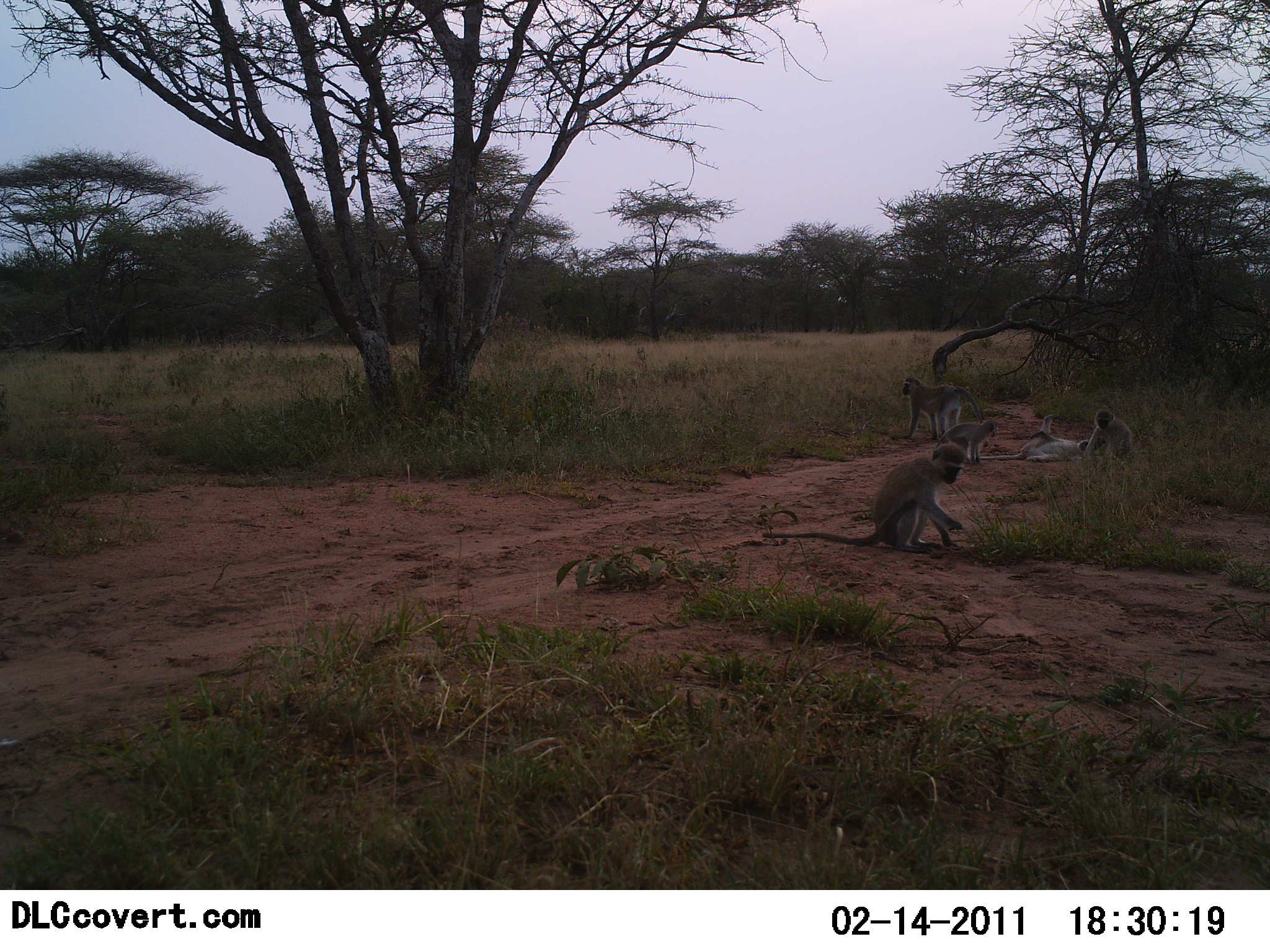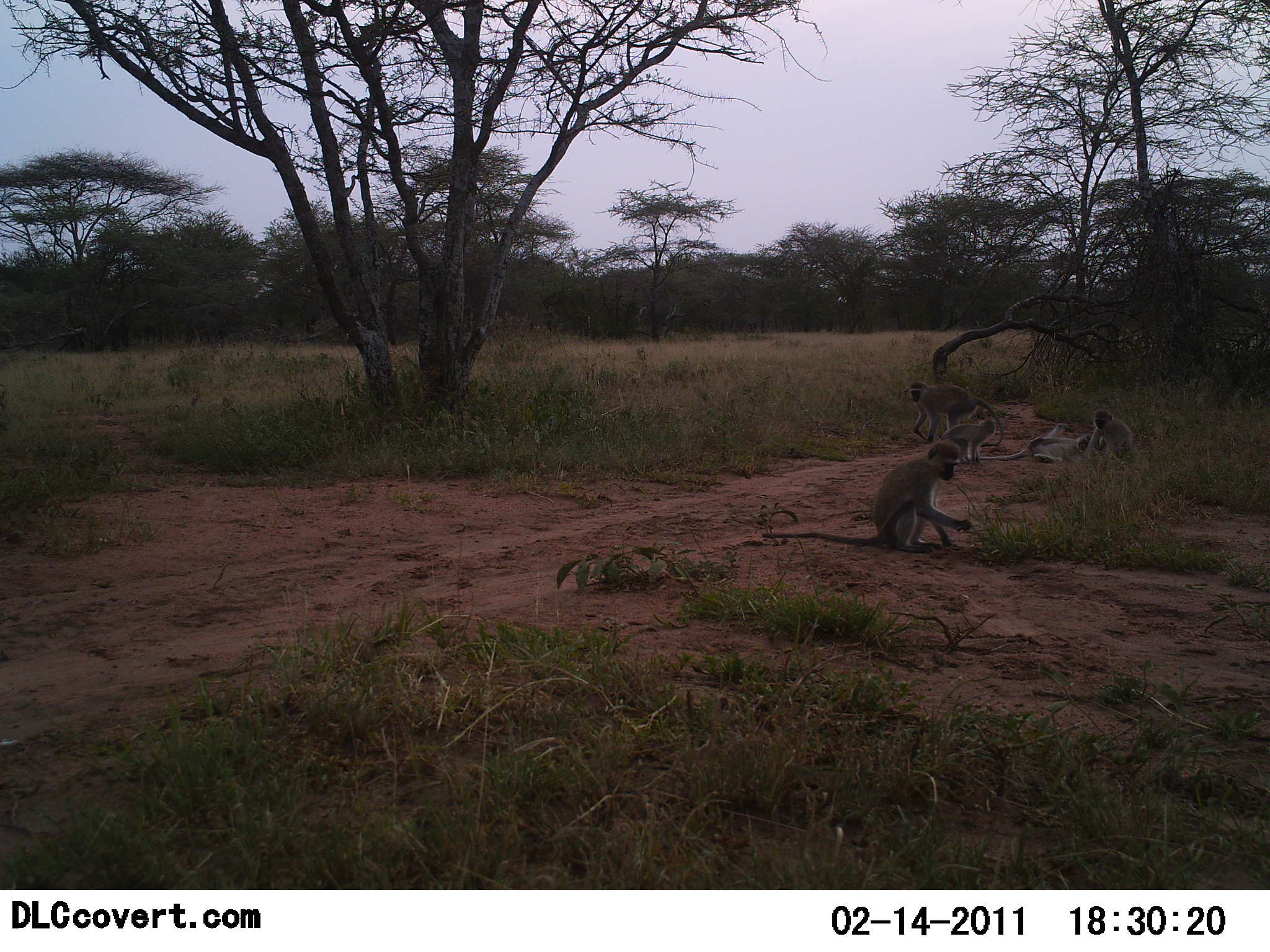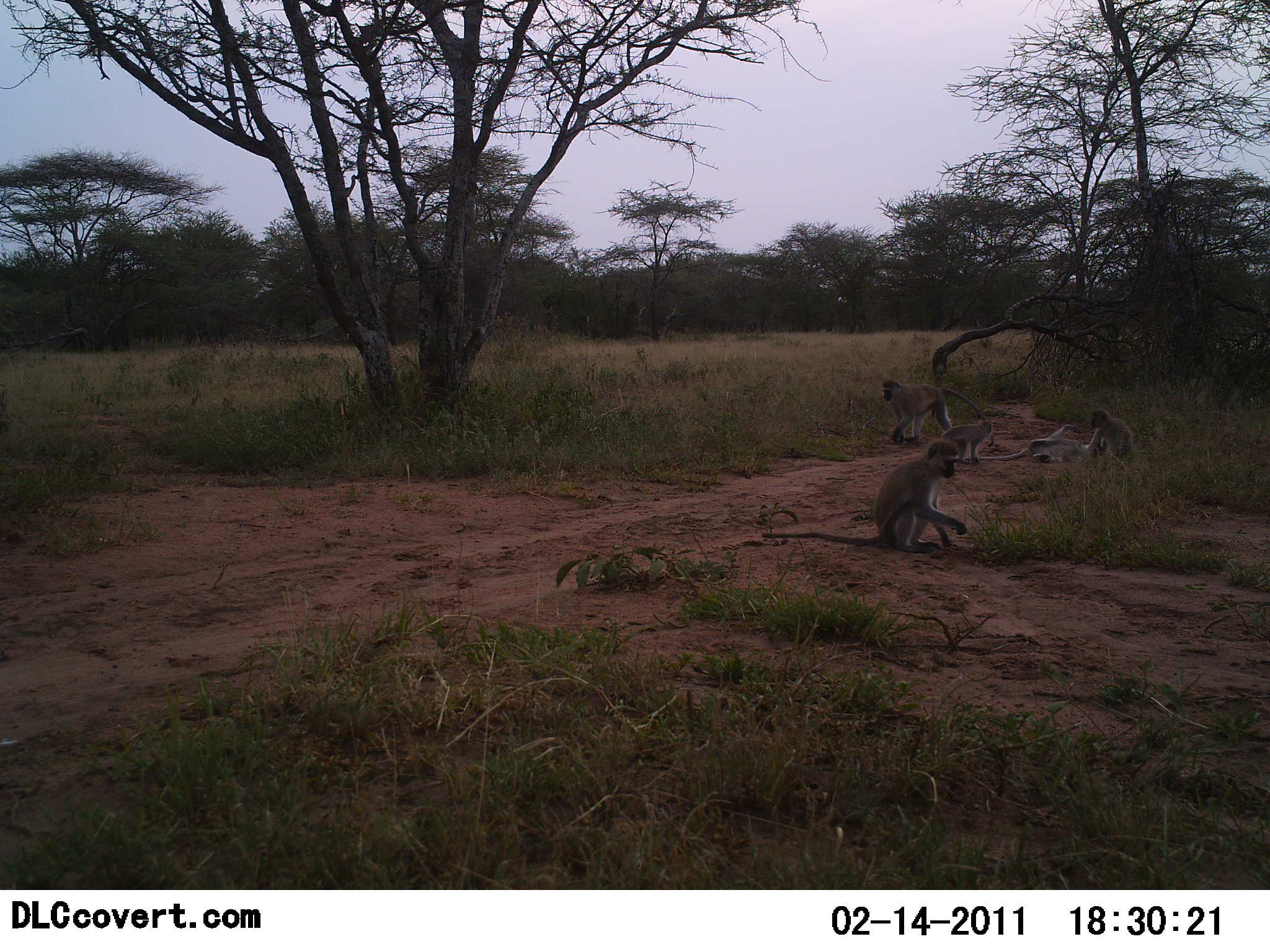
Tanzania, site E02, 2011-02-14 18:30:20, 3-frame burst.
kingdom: Animalia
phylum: Chordata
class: Mammalia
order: Primates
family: Cercopithecidae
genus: Chlorocebus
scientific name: Chlorocebus pygerythrus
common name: vervet monkey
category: monkeyvervet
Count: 5.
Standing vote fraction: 50%.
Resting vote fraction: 80%.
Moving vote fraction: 20%.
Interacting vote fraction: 70%.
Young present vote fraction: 40%.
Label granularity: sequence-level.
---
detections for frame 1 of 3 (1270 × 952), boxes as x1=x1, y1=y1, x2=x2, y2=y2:
animal: x1=762, y1=443, x2=968, y2=555; x1=900, y1=375, x2=985, y2=441; x1=976, y1=415, x2=1093, y2=462; x1=934, y1=420, x2=996, y2=466; x1=1083, y1=408, x2=1134, y2=462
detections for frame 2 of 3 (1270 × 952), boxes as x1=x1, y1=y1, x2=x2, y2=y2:
animal: x1=761, y1=440, x2=973, y2=553; x1=908, y1=381, x2=1004, y2=448; x1=975, y1=422, x2=1097, y2=464; x1=1083, y1=409, x2=1133, y2=467; x1=937, y1=420, x2=996, y2=463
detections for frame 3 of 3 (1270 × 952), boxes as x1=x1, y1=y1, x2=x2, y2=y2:
animal: x1=761, y1=442, x2=969, y2=554; x1=881, y1=378, x2=995, y2=447; x1=964, y1=425, x2=1100, y2=464; x1=938, y1=422, x2=994, y2=464; x1=1088, y1=409, x2=1133, y2=461